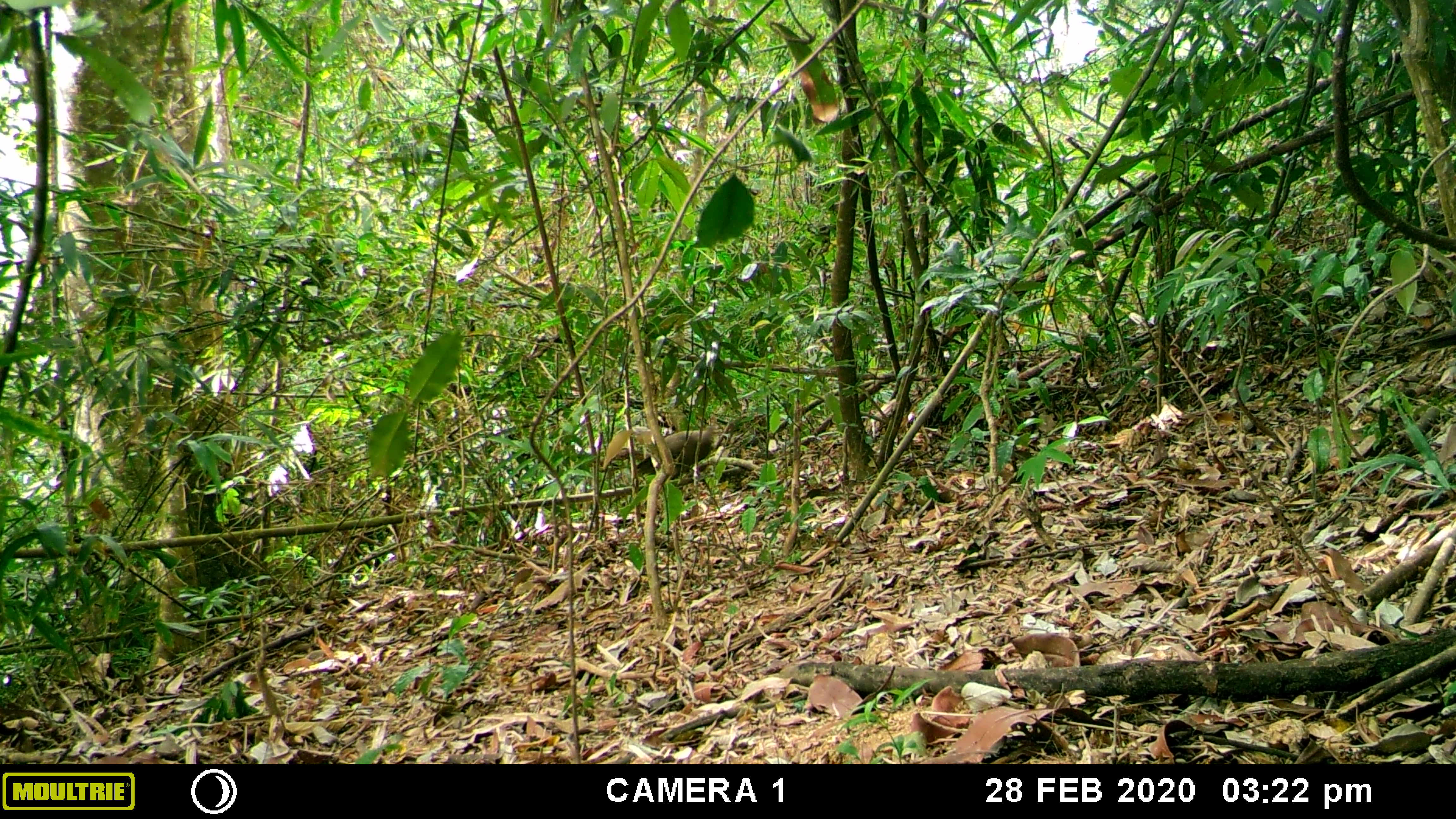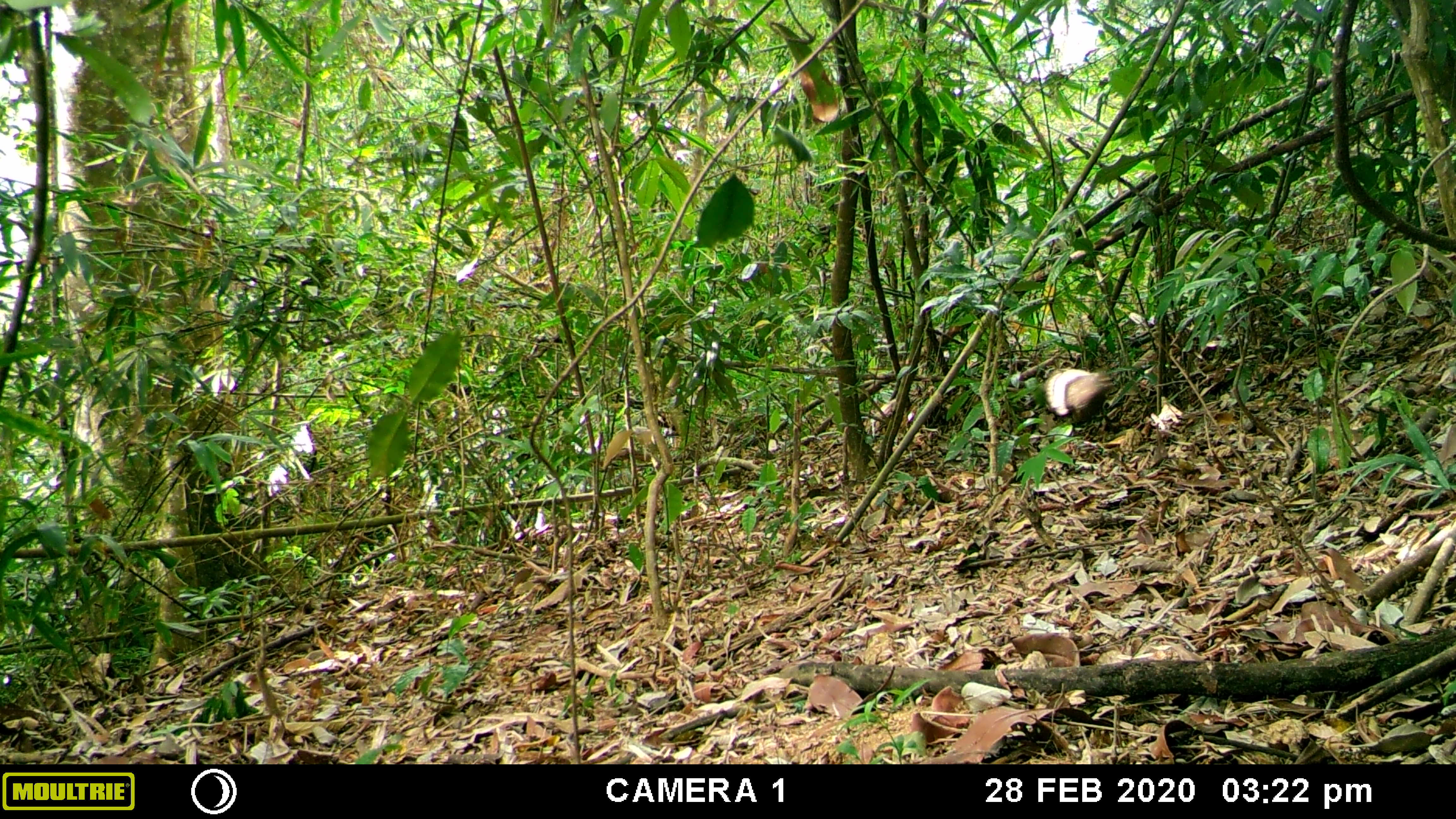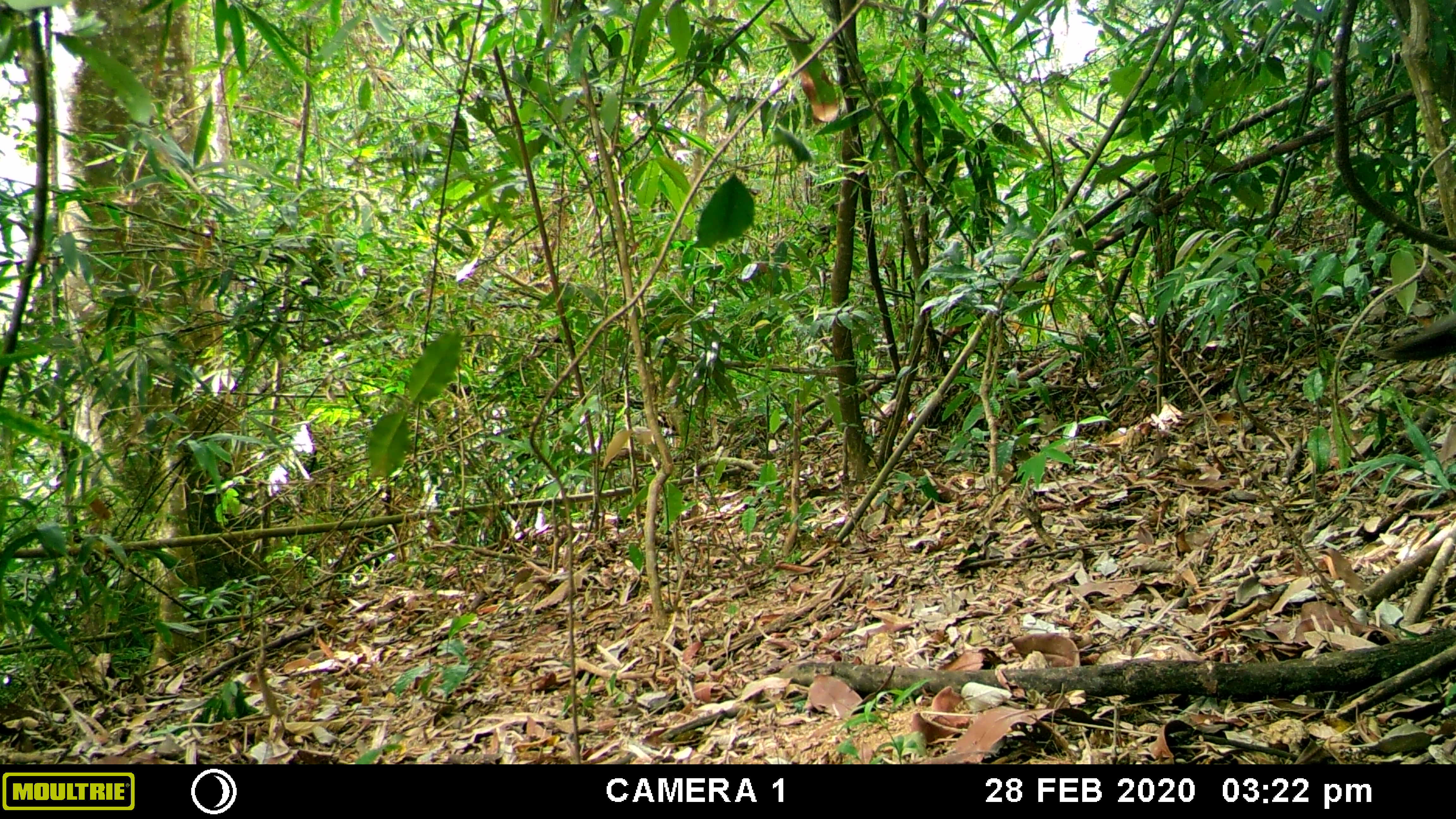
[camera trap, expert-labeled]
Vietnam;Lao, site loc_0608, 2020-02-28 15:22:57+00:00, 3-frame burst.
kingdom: Animalia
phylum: Chordata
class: Aves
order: Galliformes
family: Phasianidae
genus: Polyplectron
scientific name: Polyplectron bicalcaratum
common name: gray peacock-pheasant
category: grey peacock pheasant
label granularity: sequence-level